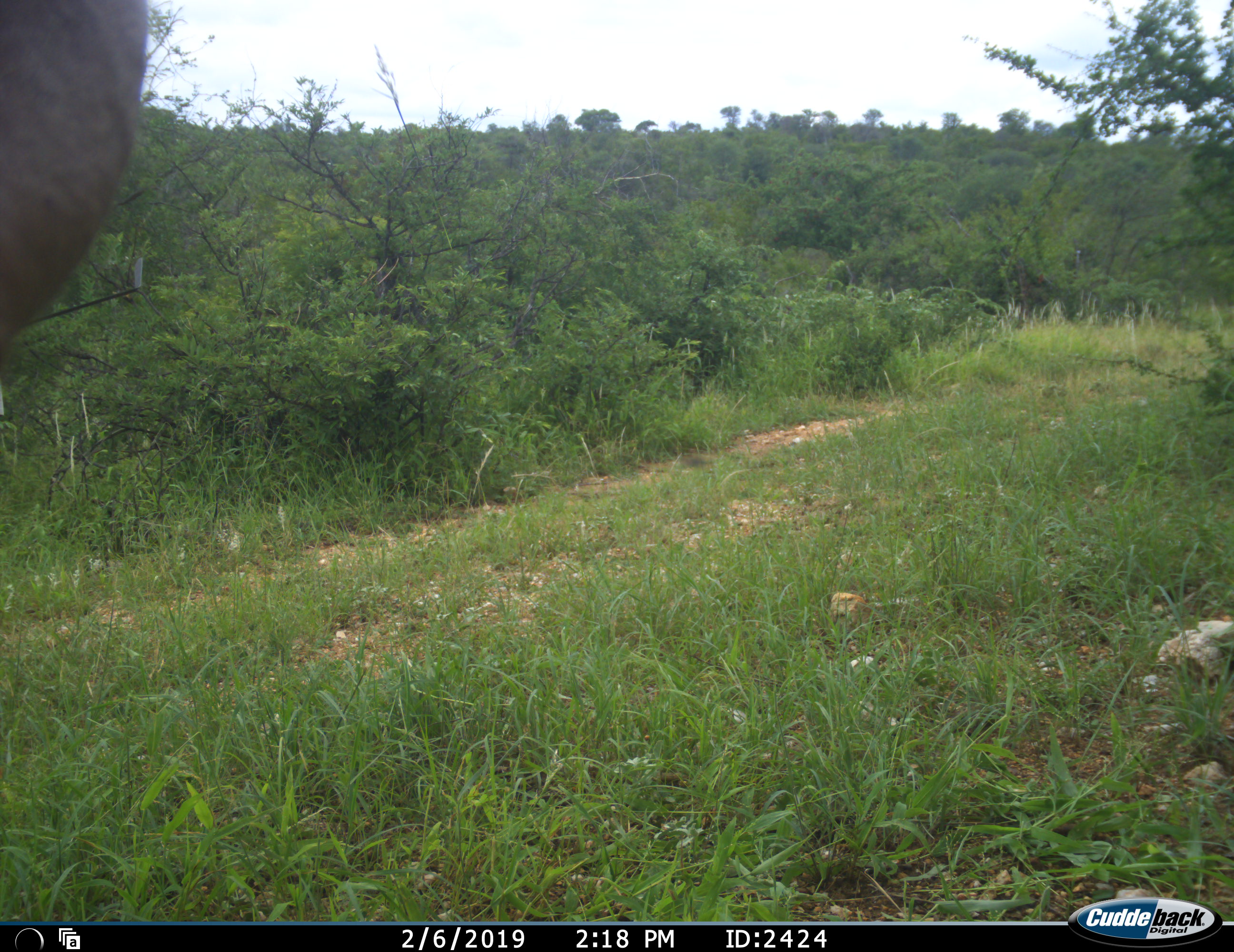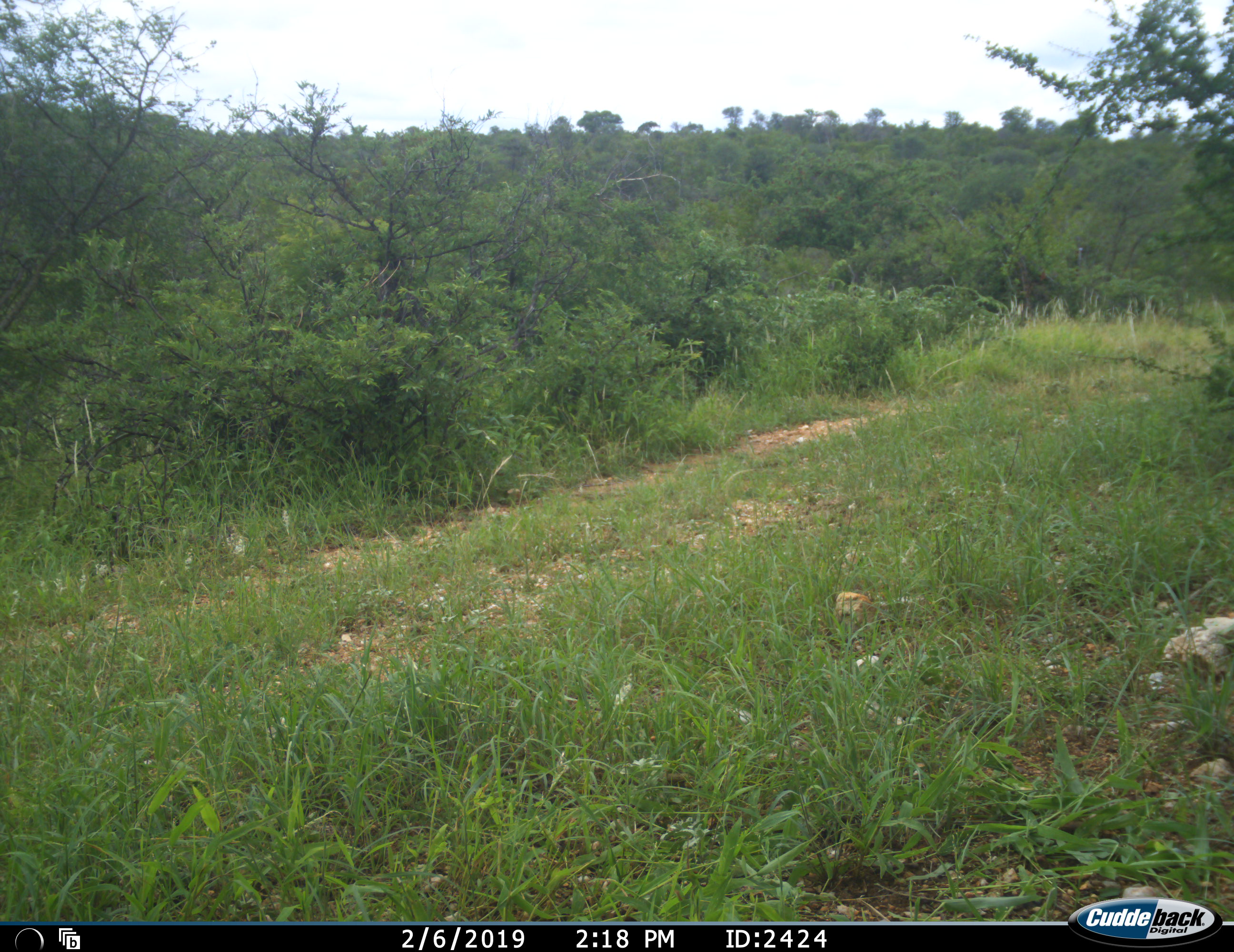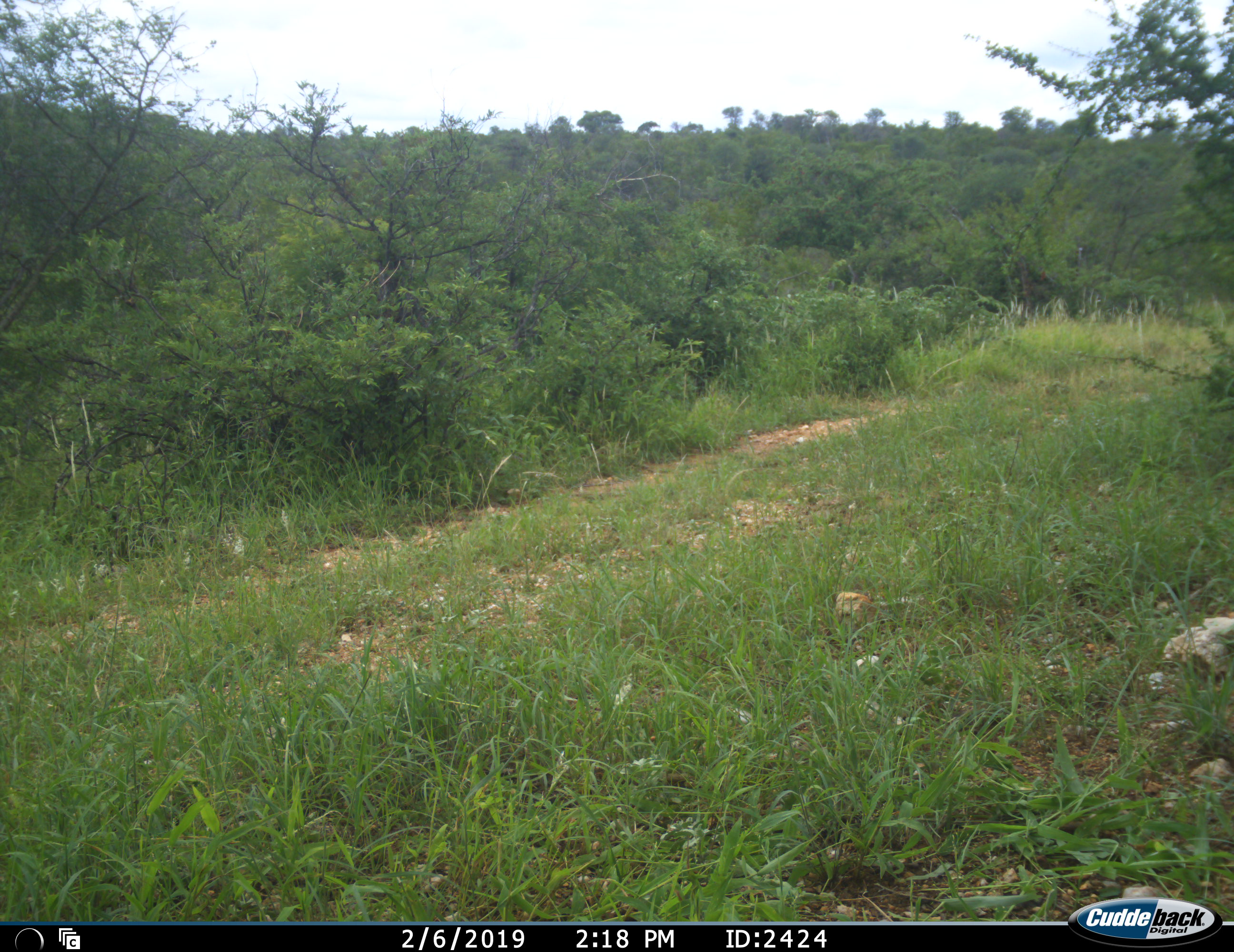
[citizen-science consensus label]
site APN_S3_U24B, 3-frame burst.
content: unidentified animal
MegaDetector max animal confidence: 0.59